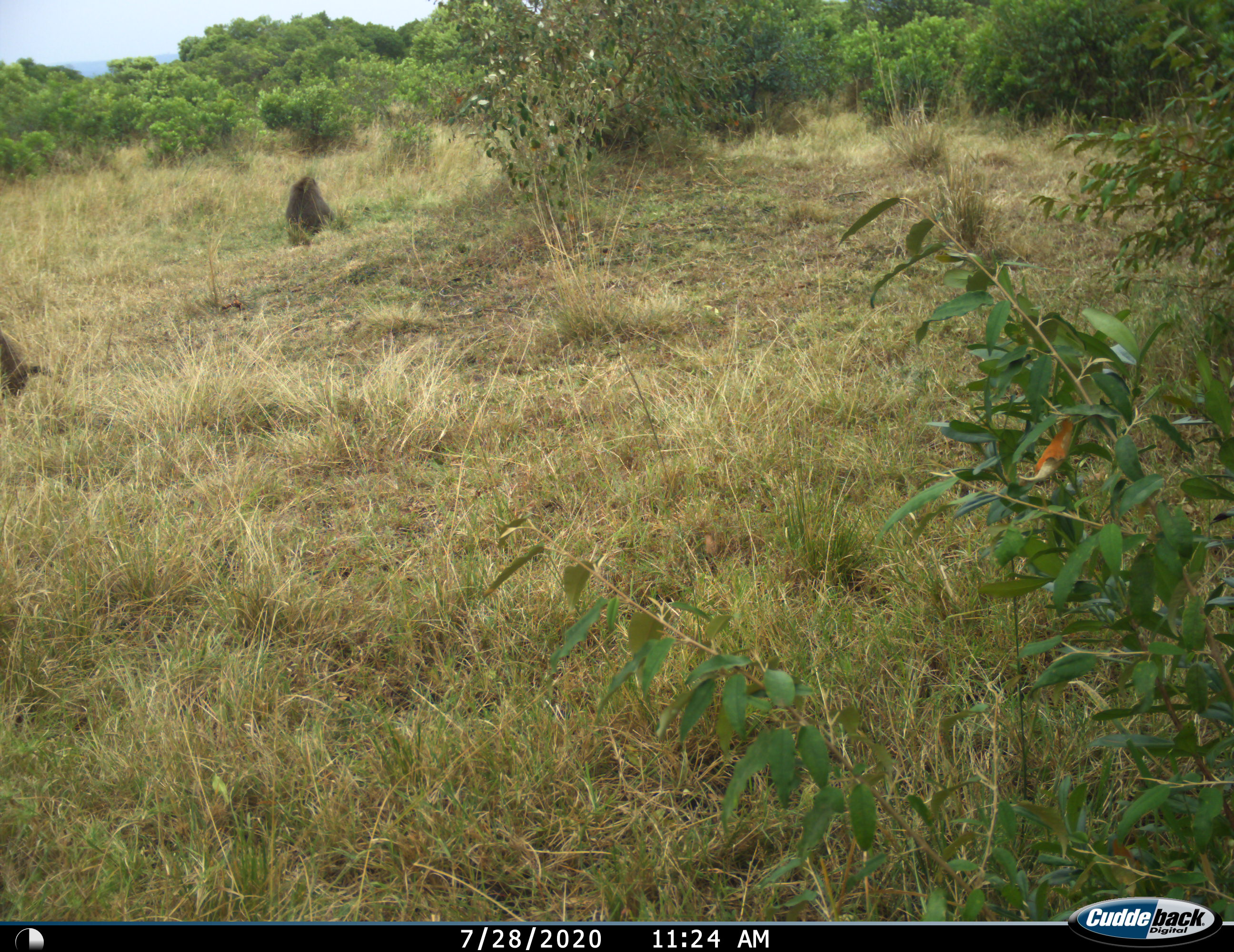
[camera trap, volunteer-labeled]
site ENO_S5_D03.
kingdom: Animalia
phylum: Chordata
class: Mammalia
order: Primates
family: Cercopithecidae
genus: Papio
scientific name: Papio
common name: baboon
Baboon (Papio), count 2. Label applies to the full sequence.